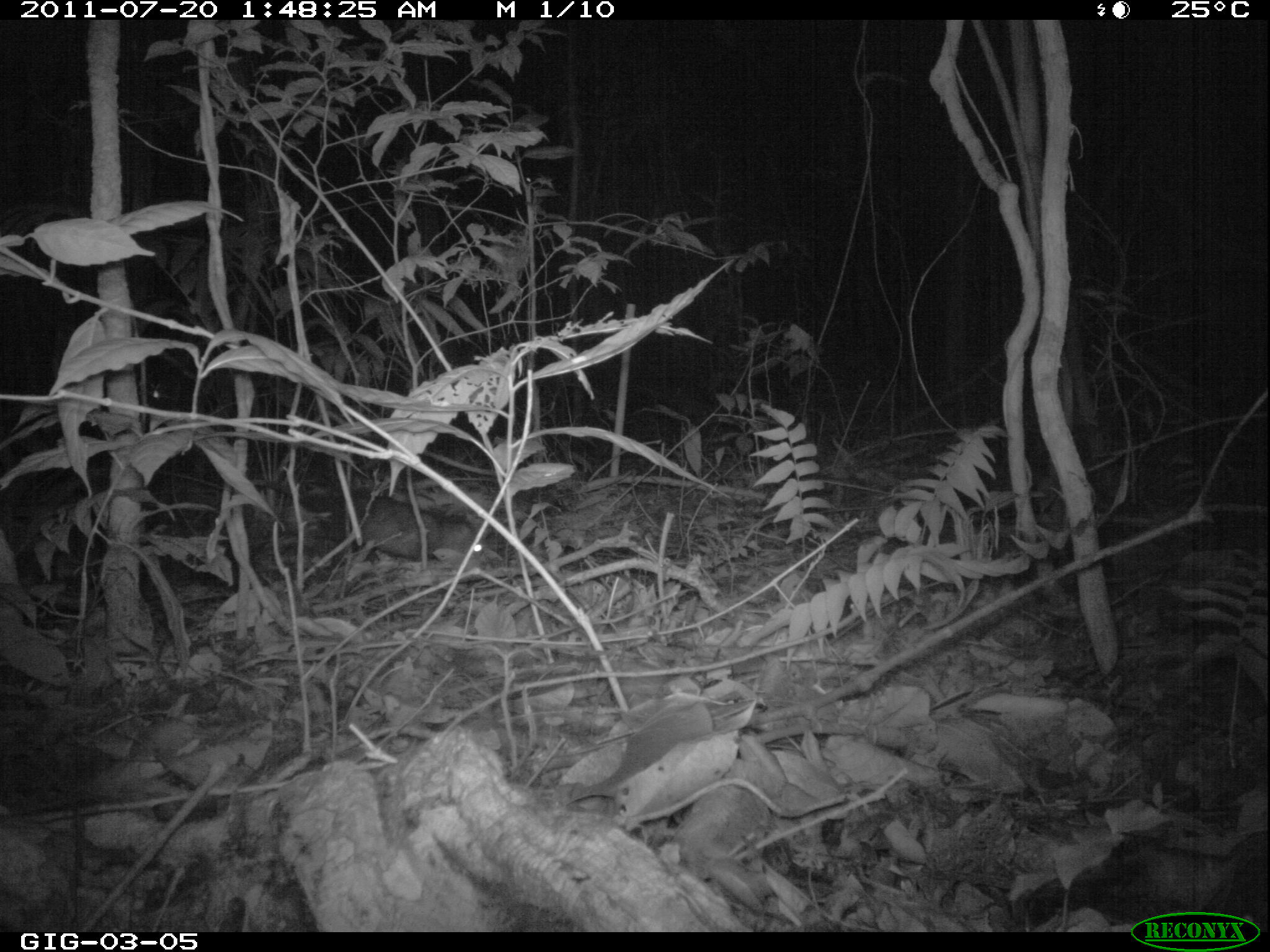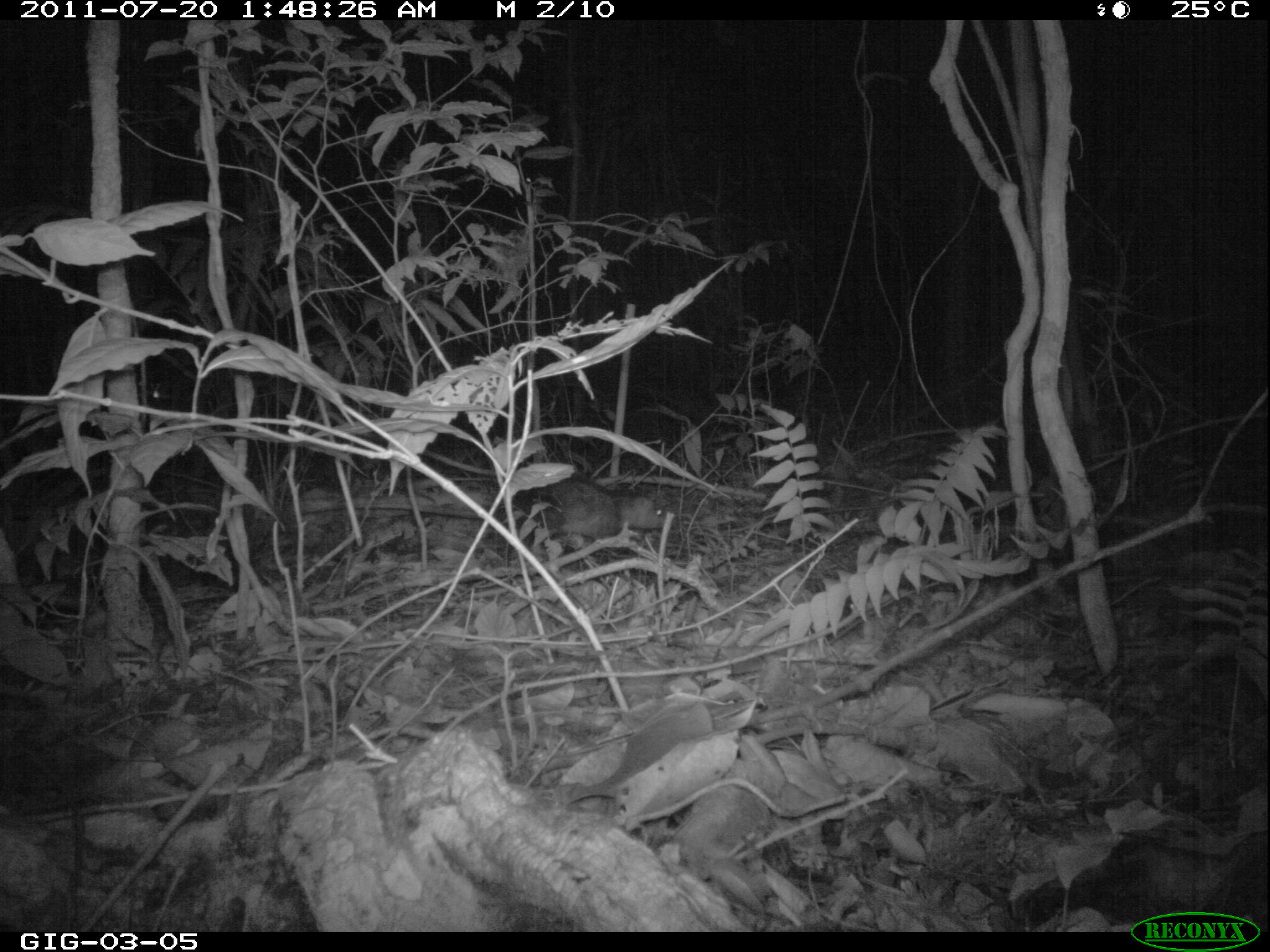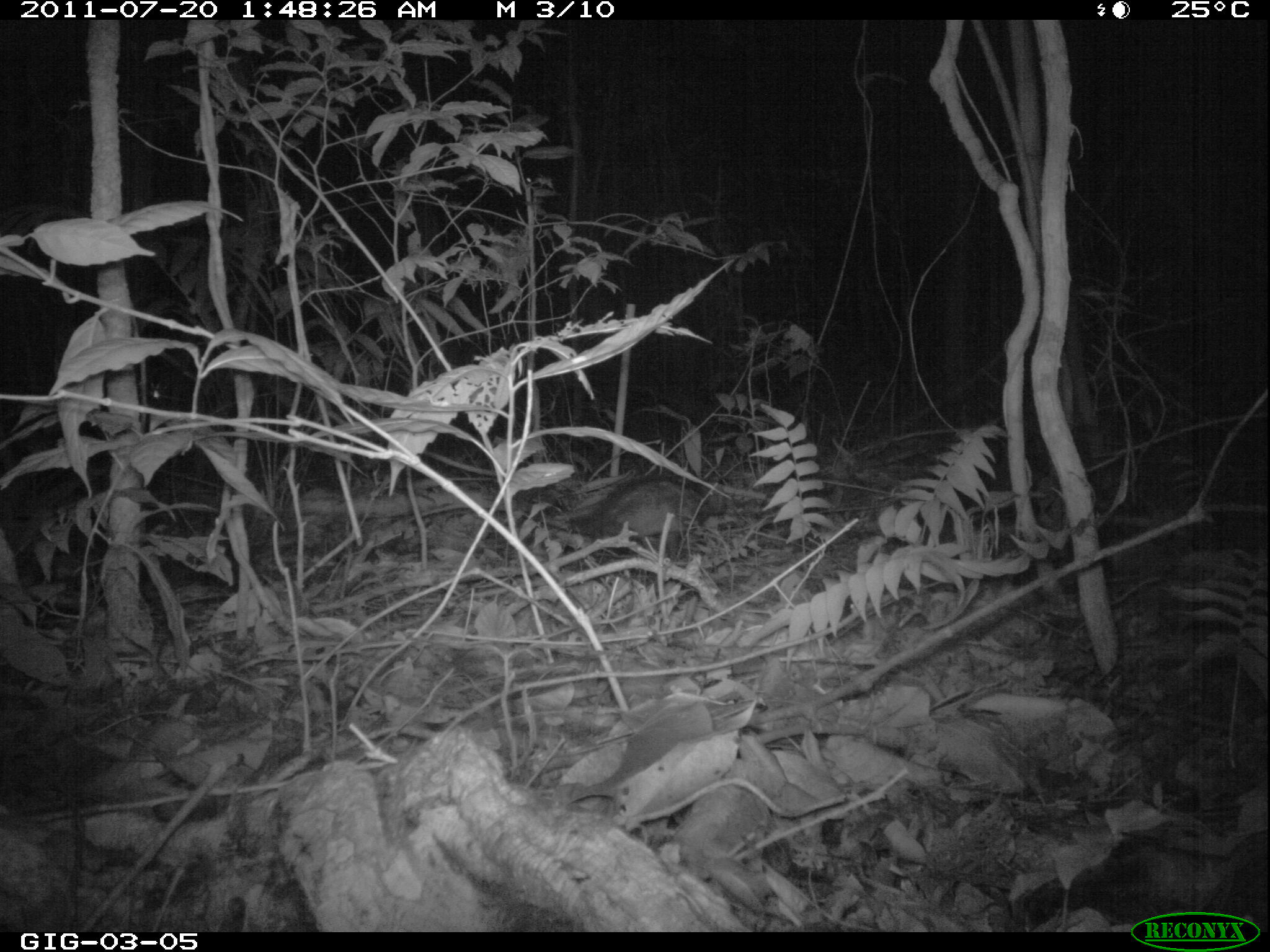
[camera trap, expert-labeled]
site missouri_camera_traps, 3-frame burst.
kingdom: Animalia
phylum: Chordata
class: Mammalia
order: Didelphimorphia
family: Didelphidae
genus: Didelphis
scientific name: Didelphis marsupialis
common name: common opossum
Common opossum (Didelphis marsupialis). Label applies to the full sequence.